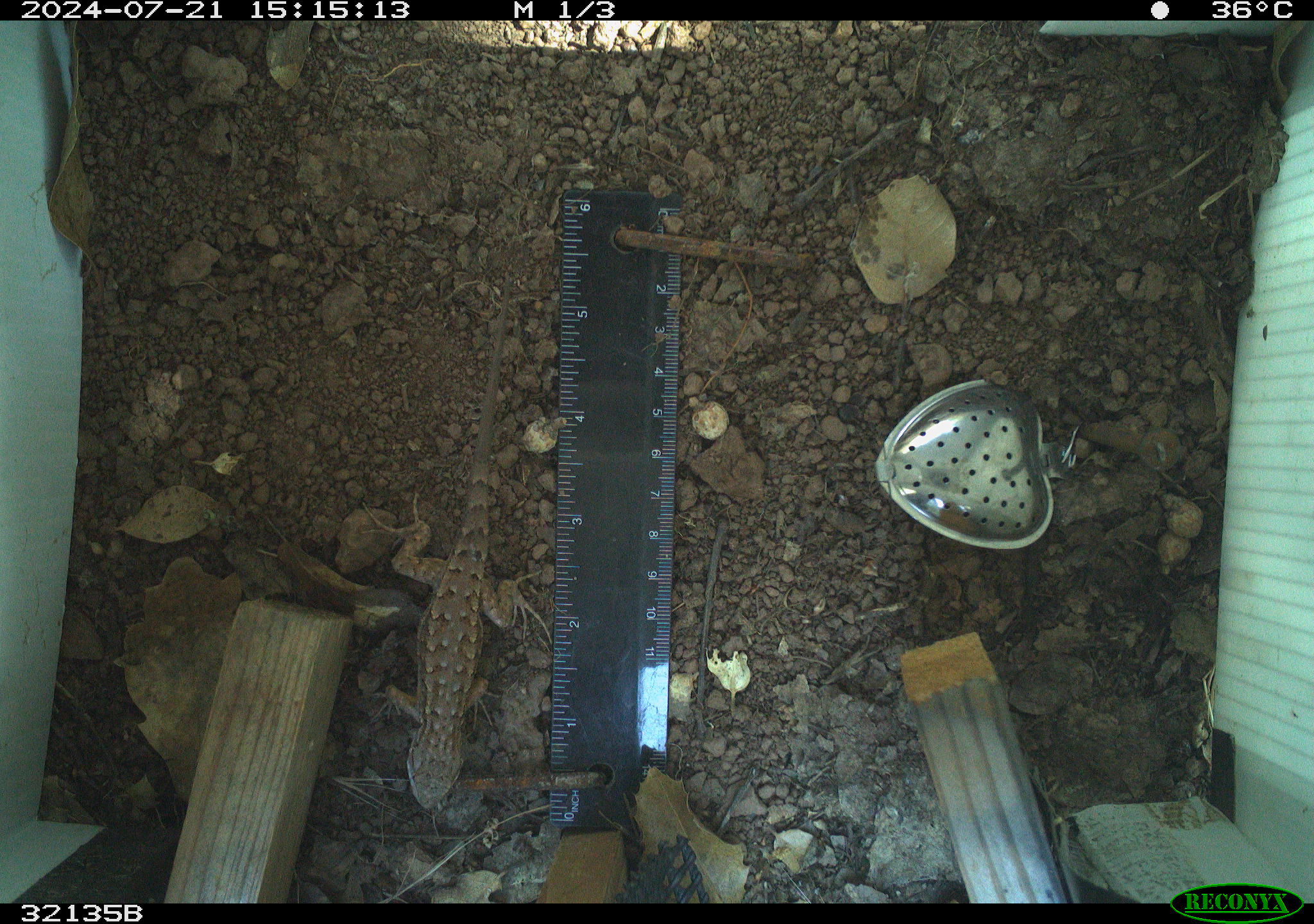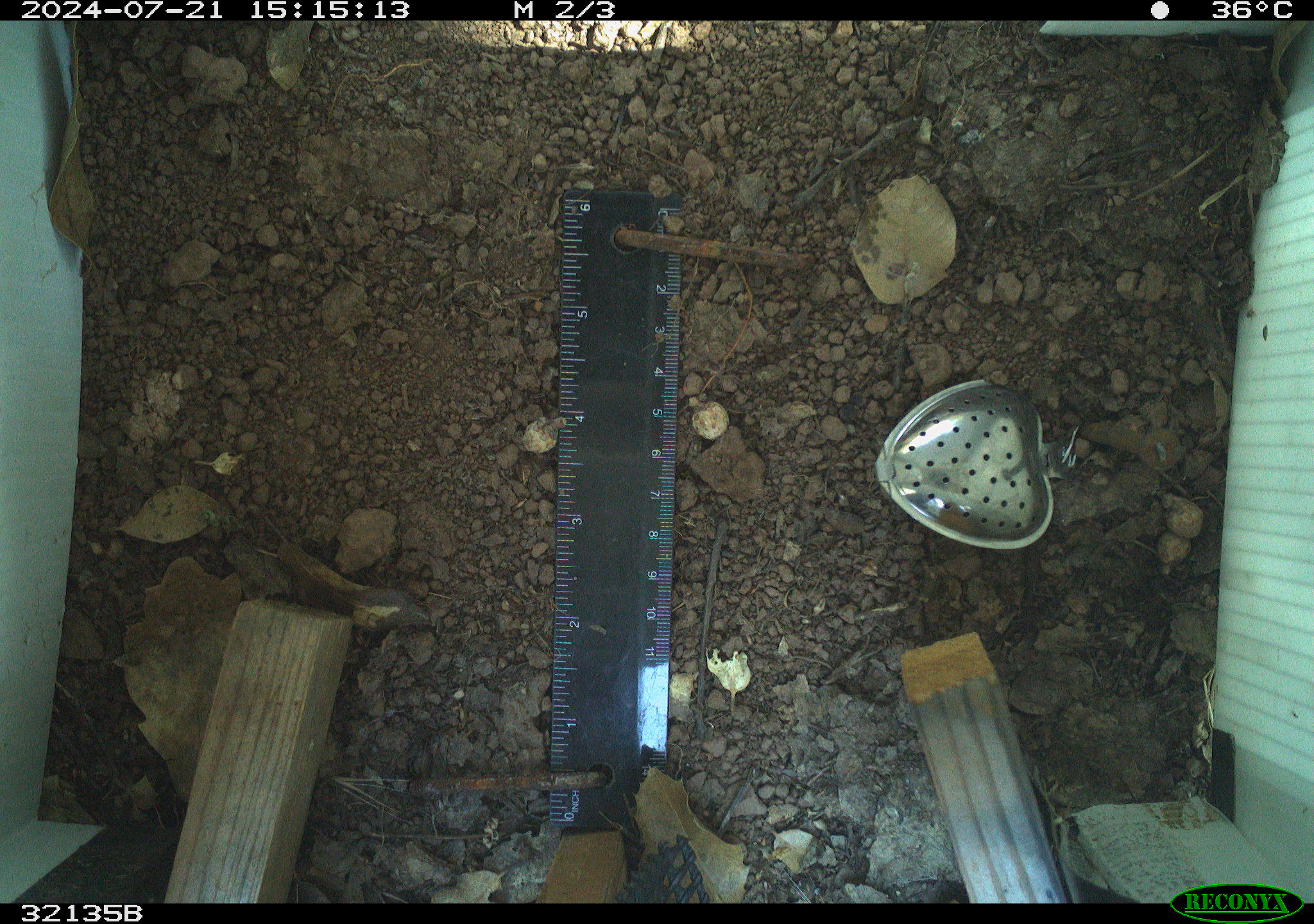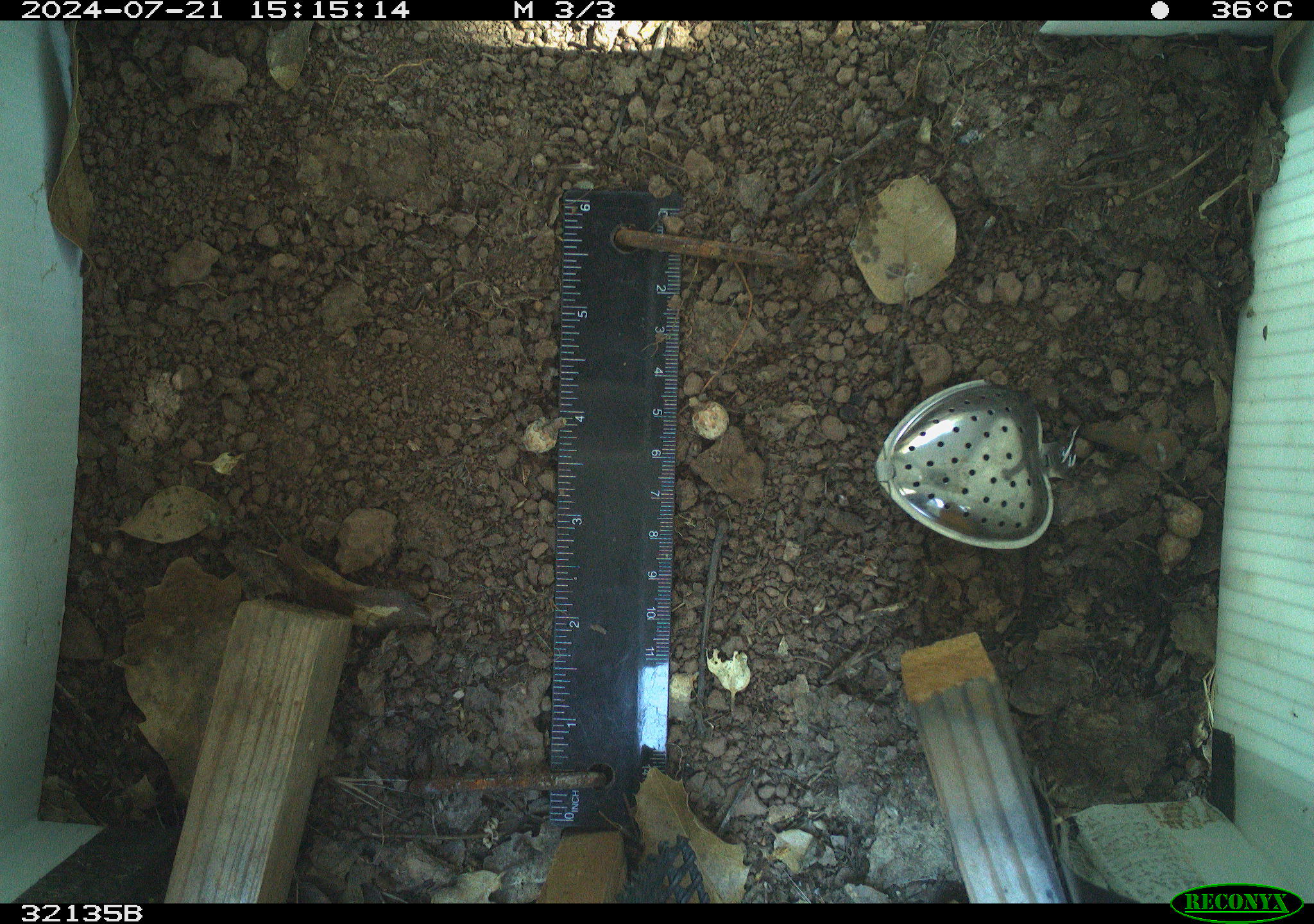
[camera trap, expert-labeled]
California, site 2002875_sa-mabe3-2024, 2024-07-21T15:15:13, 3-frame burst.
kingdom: Animalia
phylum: Chordata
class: Reptilia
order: Squamata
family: Phrynosomatidae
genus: Sceloporus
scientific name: Sceloporus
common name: spiny lizards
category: sceloporus species